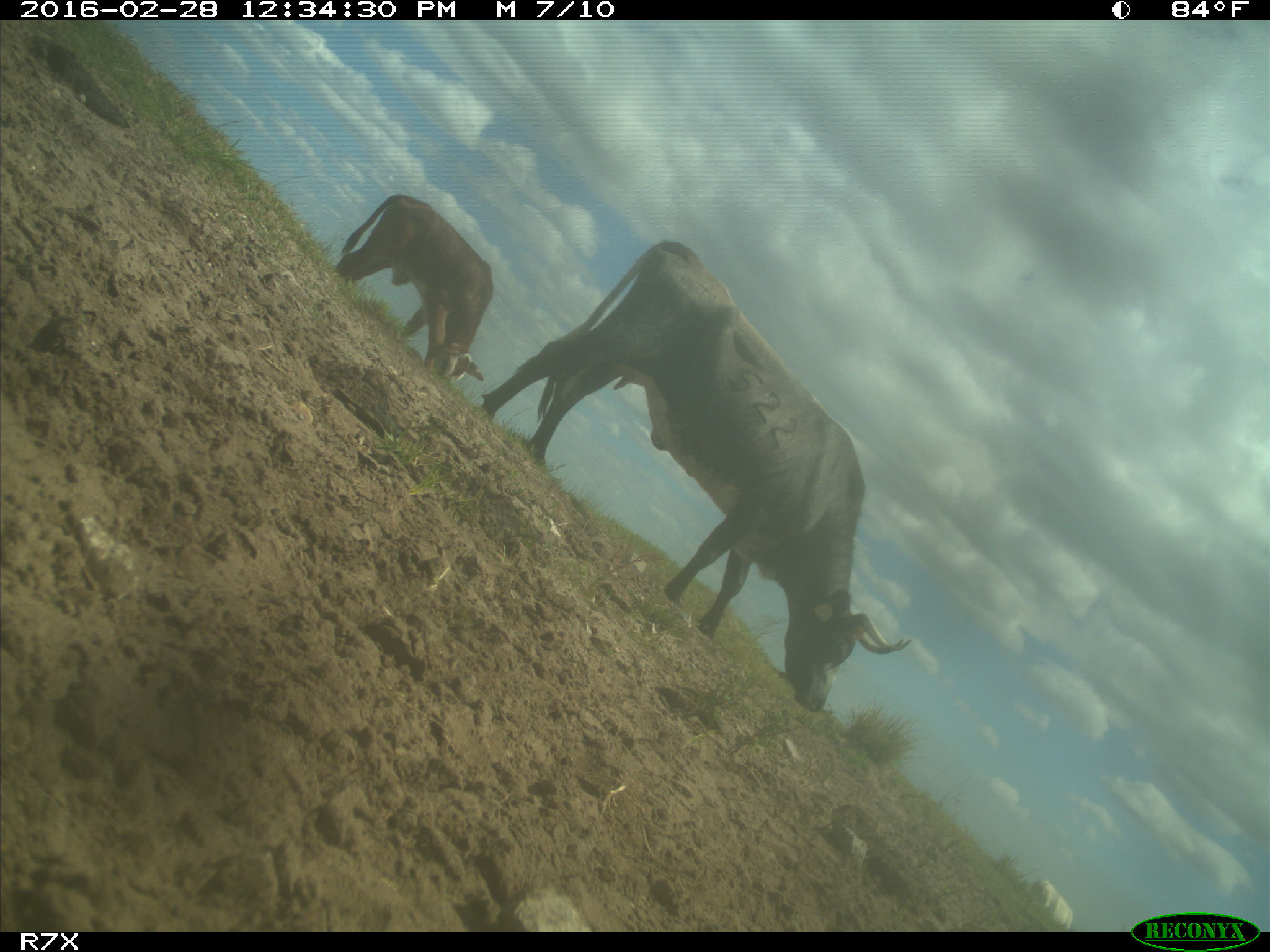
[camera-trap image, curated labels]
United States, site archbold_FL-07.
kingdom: Animalia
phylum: Chordata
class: Mammalia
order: Artiodactyla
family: Bovidae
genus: Bos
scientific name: Bos taurus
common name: domestic cow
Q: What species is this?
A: Bos taurus (domestic cow).